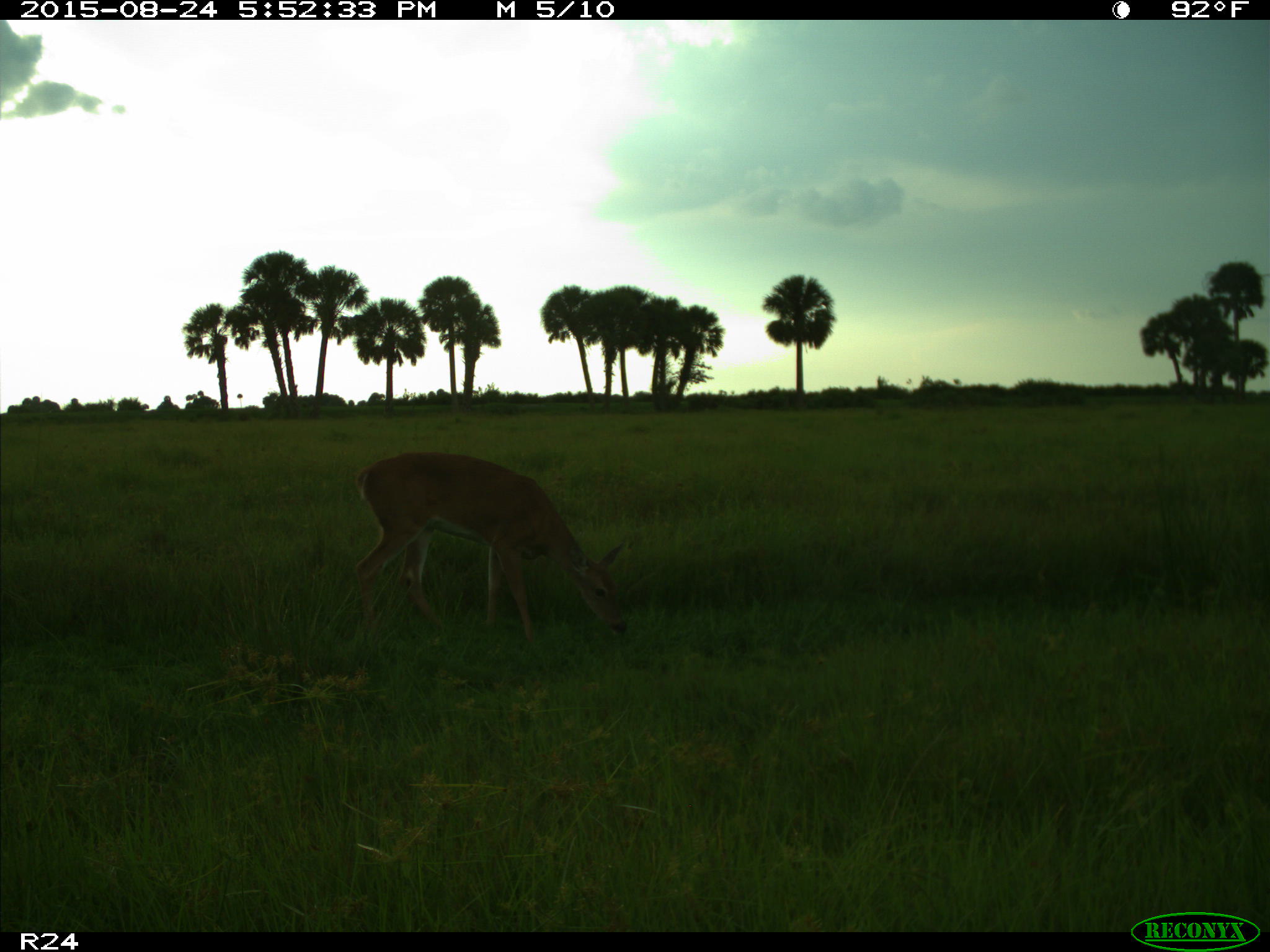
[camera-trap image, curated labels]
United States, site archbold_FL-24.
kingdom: Animalia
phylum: Chordata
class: Mammalia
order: Artiodactyla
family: Cervidae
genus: Odocoileus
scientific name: Odocoileus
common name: deer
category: unidentified deer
Unidentified deer (deer) (Odocoileus).